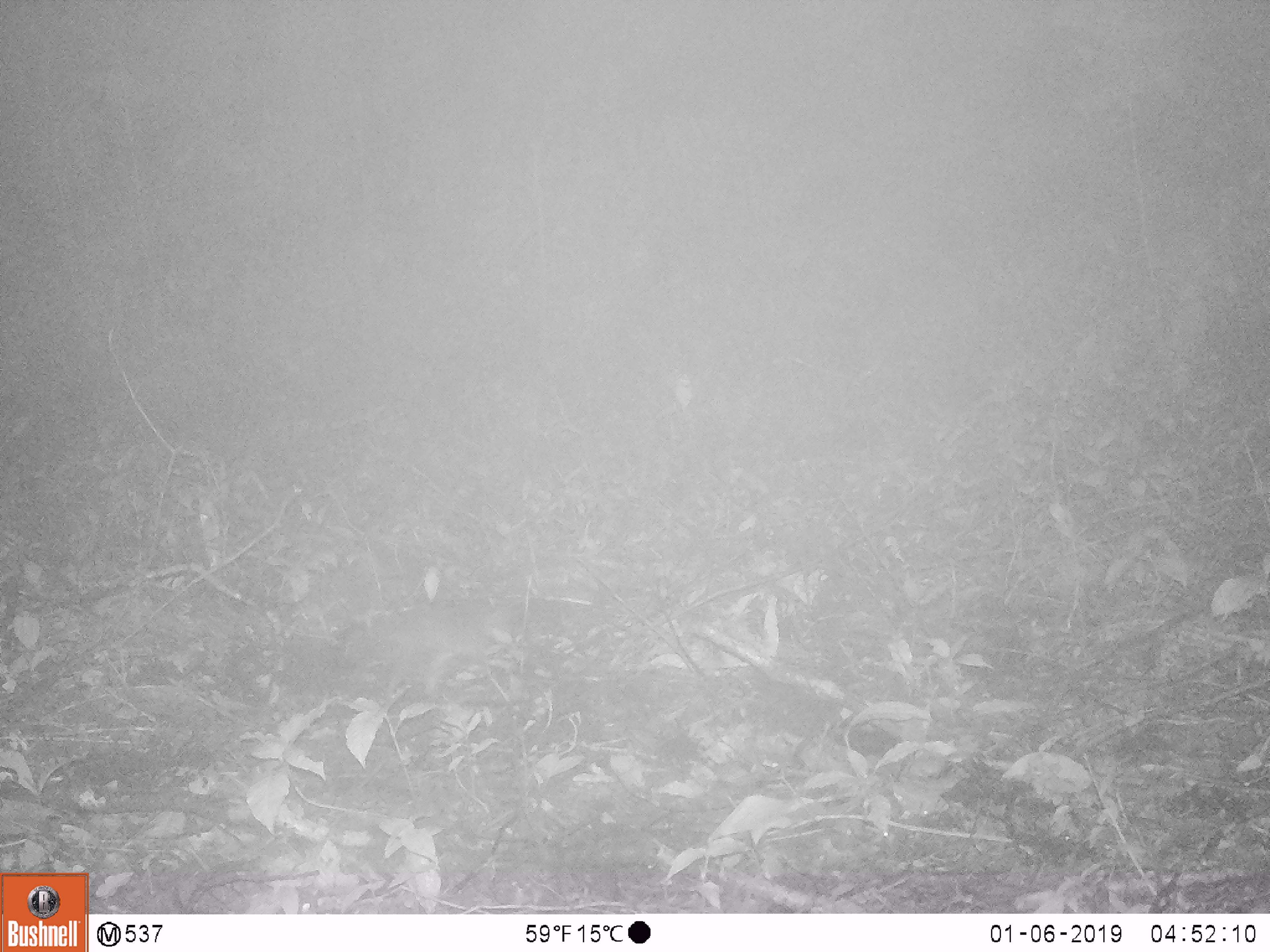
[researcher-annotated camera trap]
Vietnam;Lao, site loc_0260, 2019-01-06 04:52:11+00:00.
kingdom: Animalia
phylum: Chordata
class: Mammalia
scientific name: Mammalia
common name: mammal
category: unidentified small mammal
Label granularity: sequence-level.